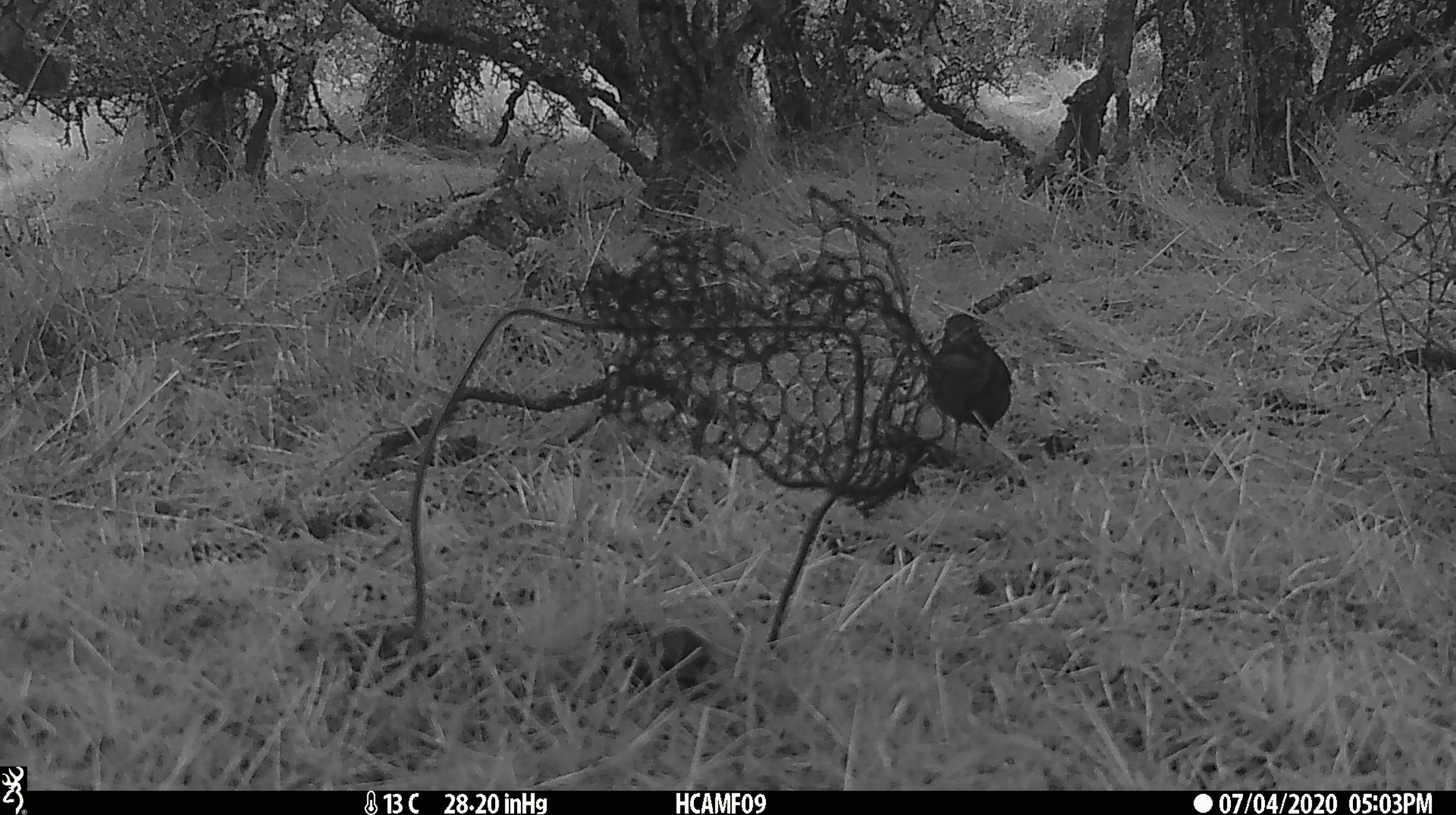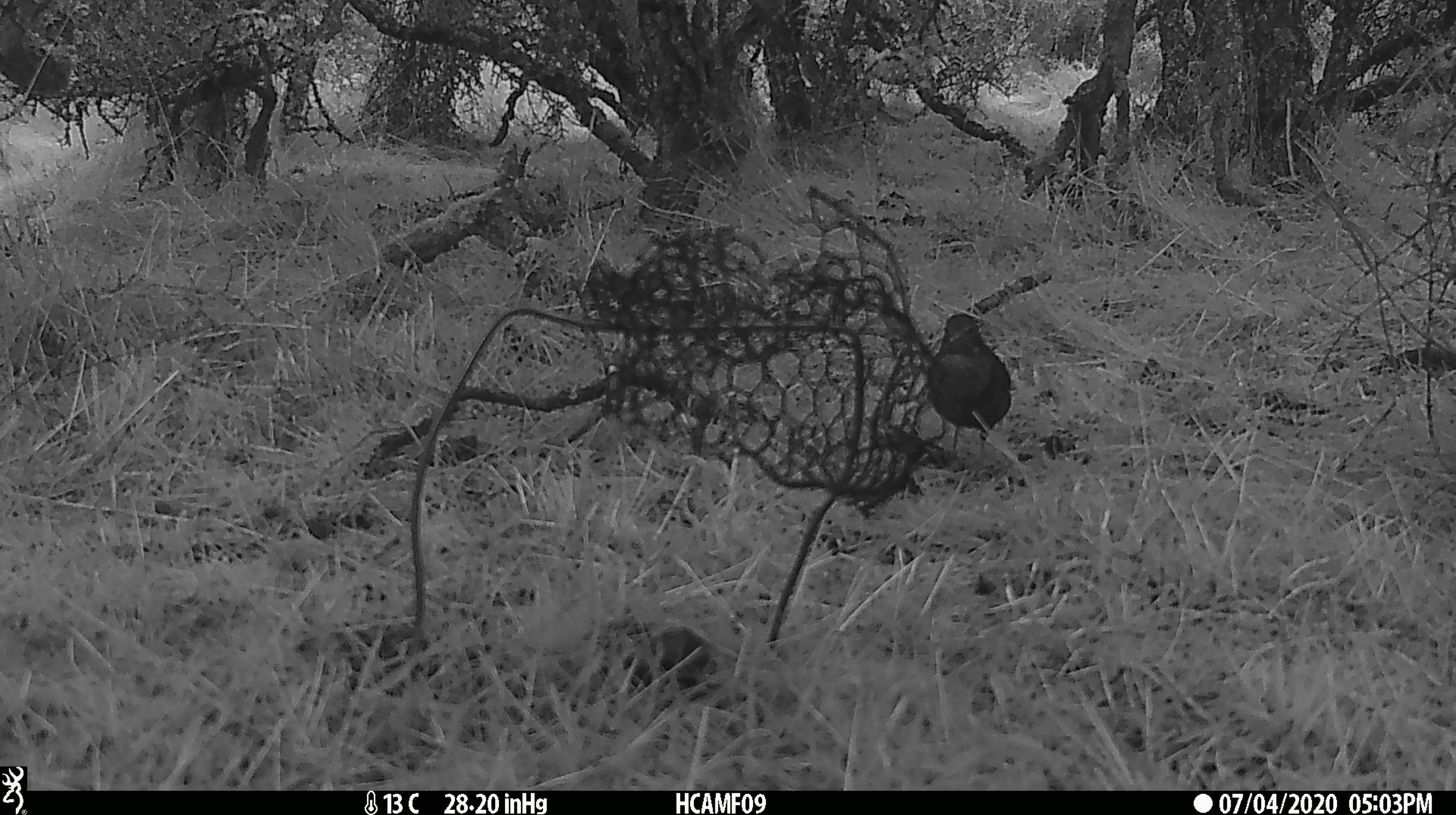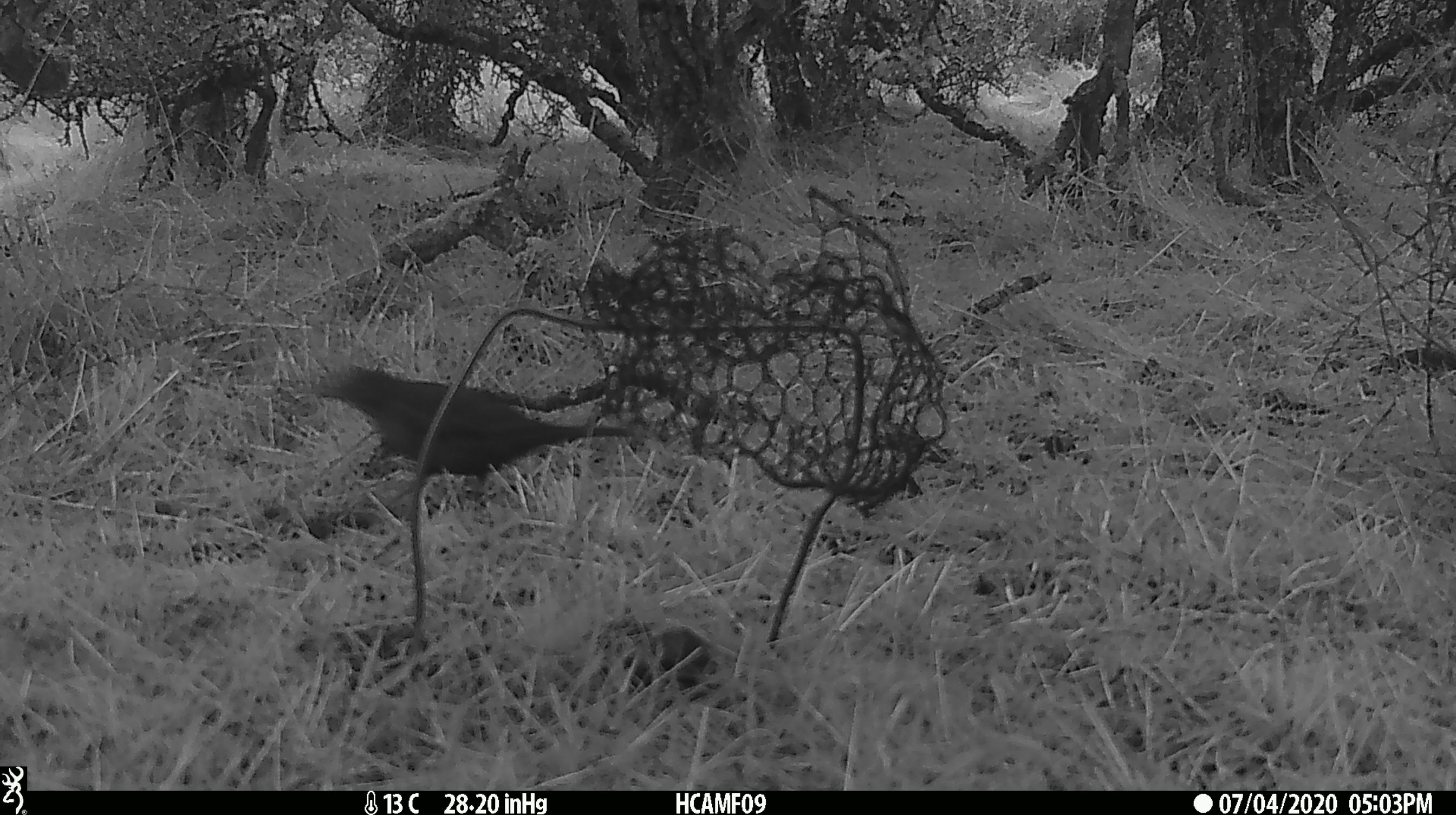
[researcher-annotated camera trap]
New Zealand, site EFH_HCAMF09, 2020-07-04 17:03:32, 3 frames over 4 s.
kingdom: Animalia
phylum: Chordata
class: Aves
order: Passeriformes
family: Turdidae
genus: Turdus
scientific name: Turdus merula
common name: eurasian blackbird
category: blackbird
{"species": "blackbird (eurasian blackbird) (Turdus merula)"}